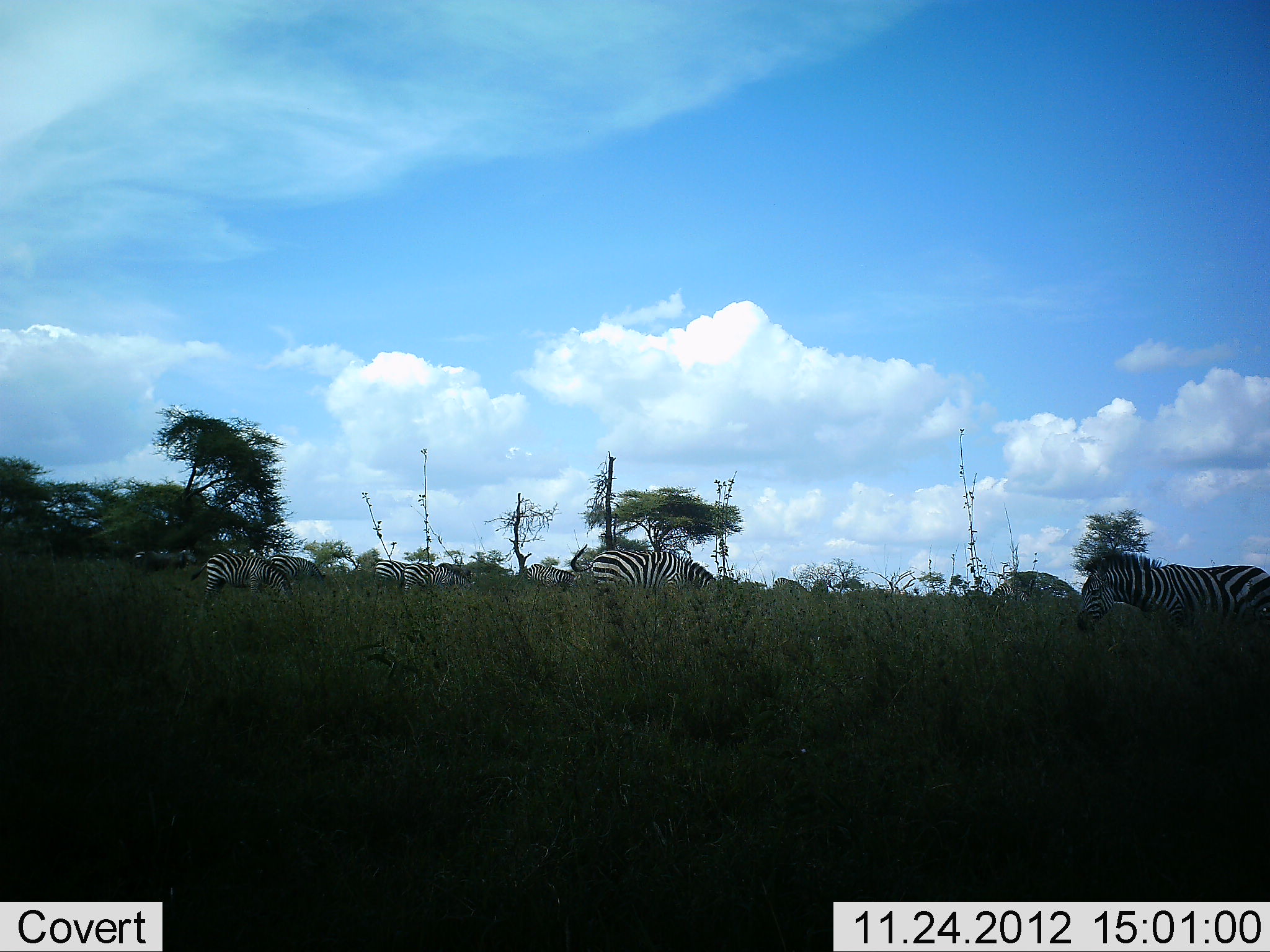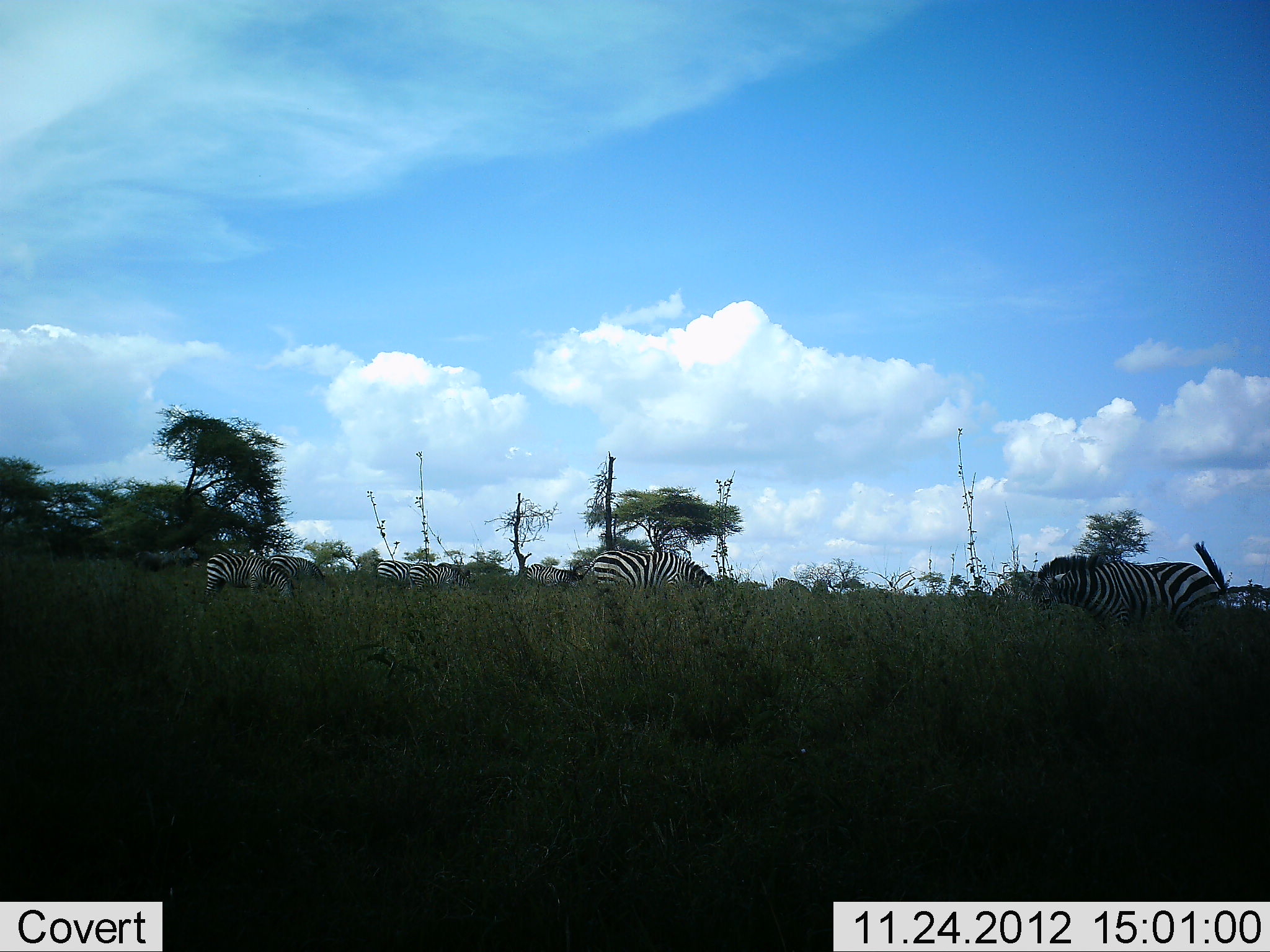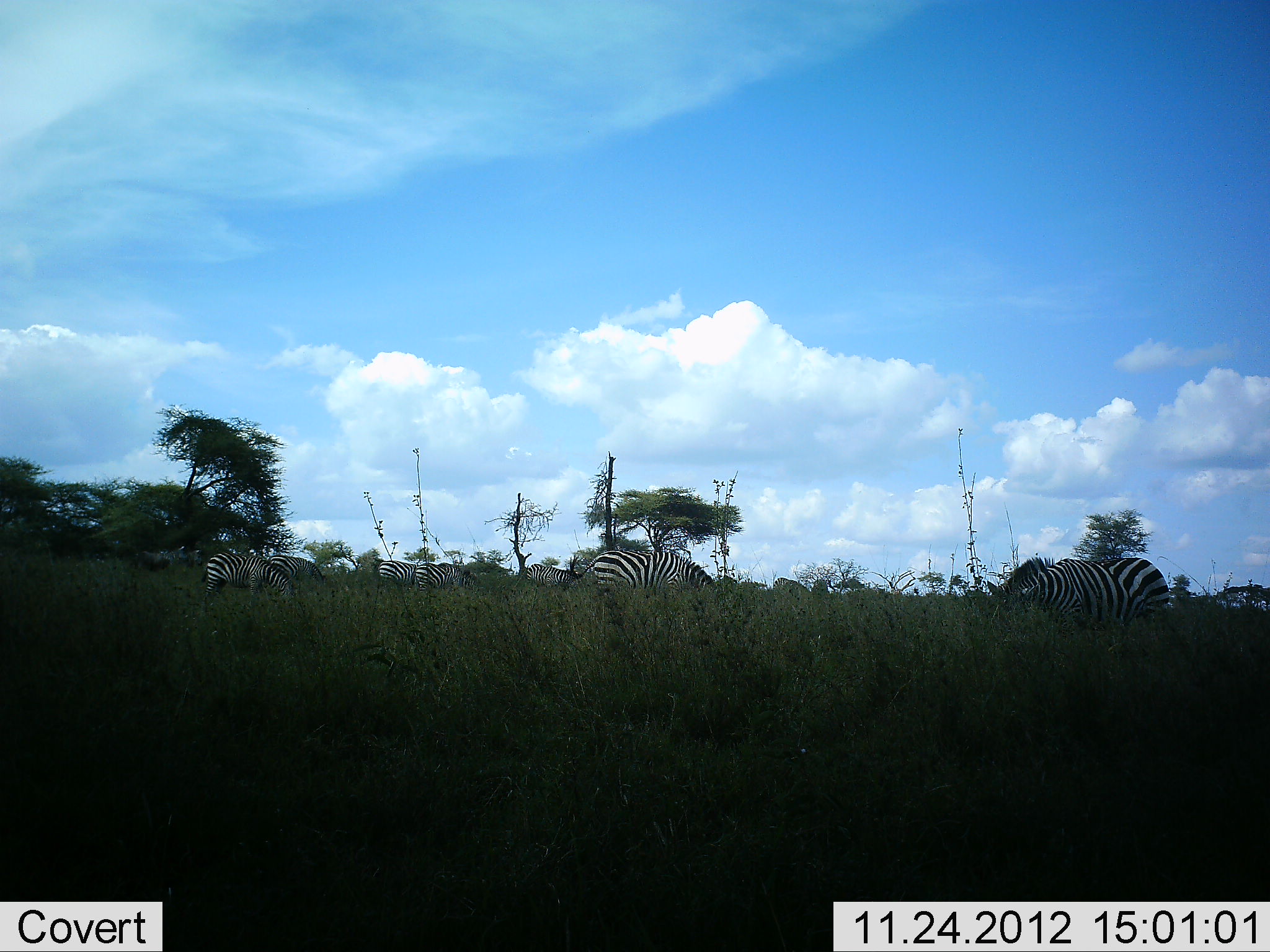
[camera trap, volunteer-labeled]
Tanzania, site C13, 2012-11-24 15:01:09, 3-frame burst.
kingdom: Animalia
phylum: Chordata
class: Mammalia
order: Perissodactyla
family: Equidae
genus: Equus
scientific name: Equus quagga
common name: plains zebra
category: zebra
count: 6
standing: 60%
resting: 0%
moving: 80%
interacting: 10%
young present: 0%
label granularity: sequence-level